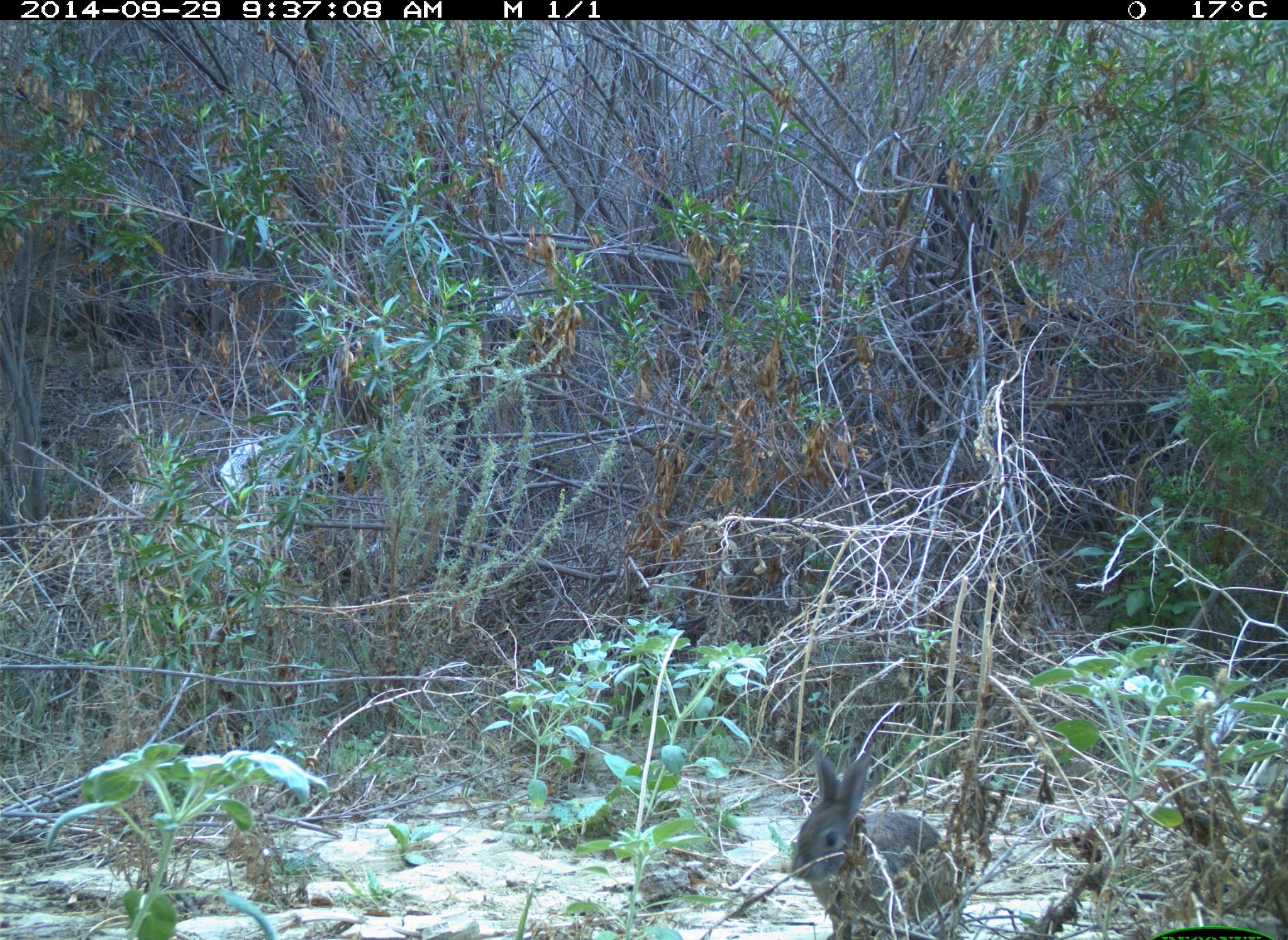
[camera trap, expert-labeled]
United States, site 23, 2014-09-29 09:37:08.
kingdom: Animalia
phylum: Chordata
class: Mammalia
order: Lagomorpha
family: Leporidae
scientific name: Leporidae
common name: rabbits and hares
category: rabbit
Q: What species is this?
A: Rabbit (rabbits and hares) (Leporidae).